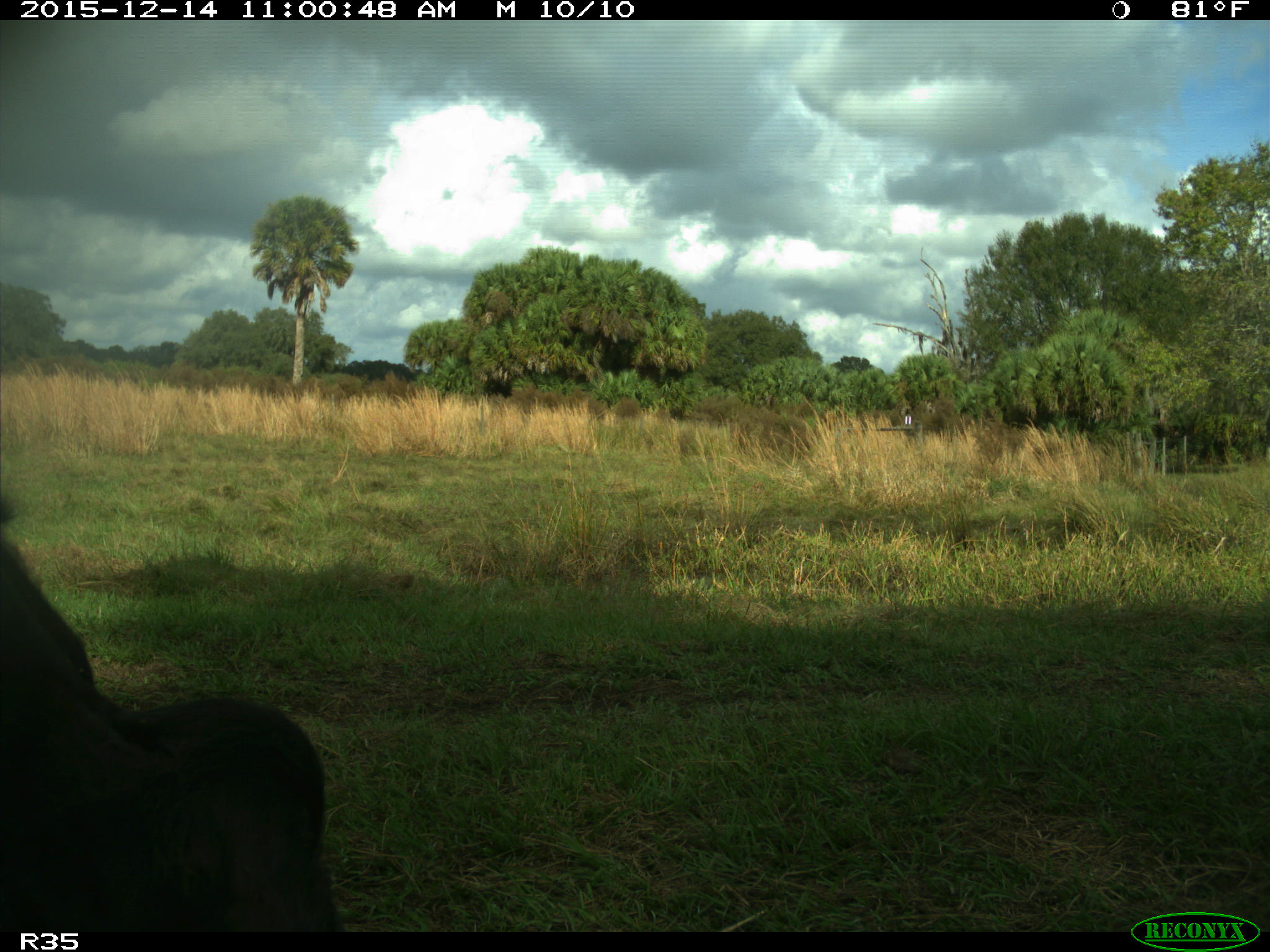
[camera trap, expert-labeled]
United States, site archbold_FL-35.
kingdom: Animalia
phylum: Chordata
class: Mammalia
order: Artiodactyla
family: Bovidae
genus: Bos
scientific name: Bos taurus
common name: domestic cow